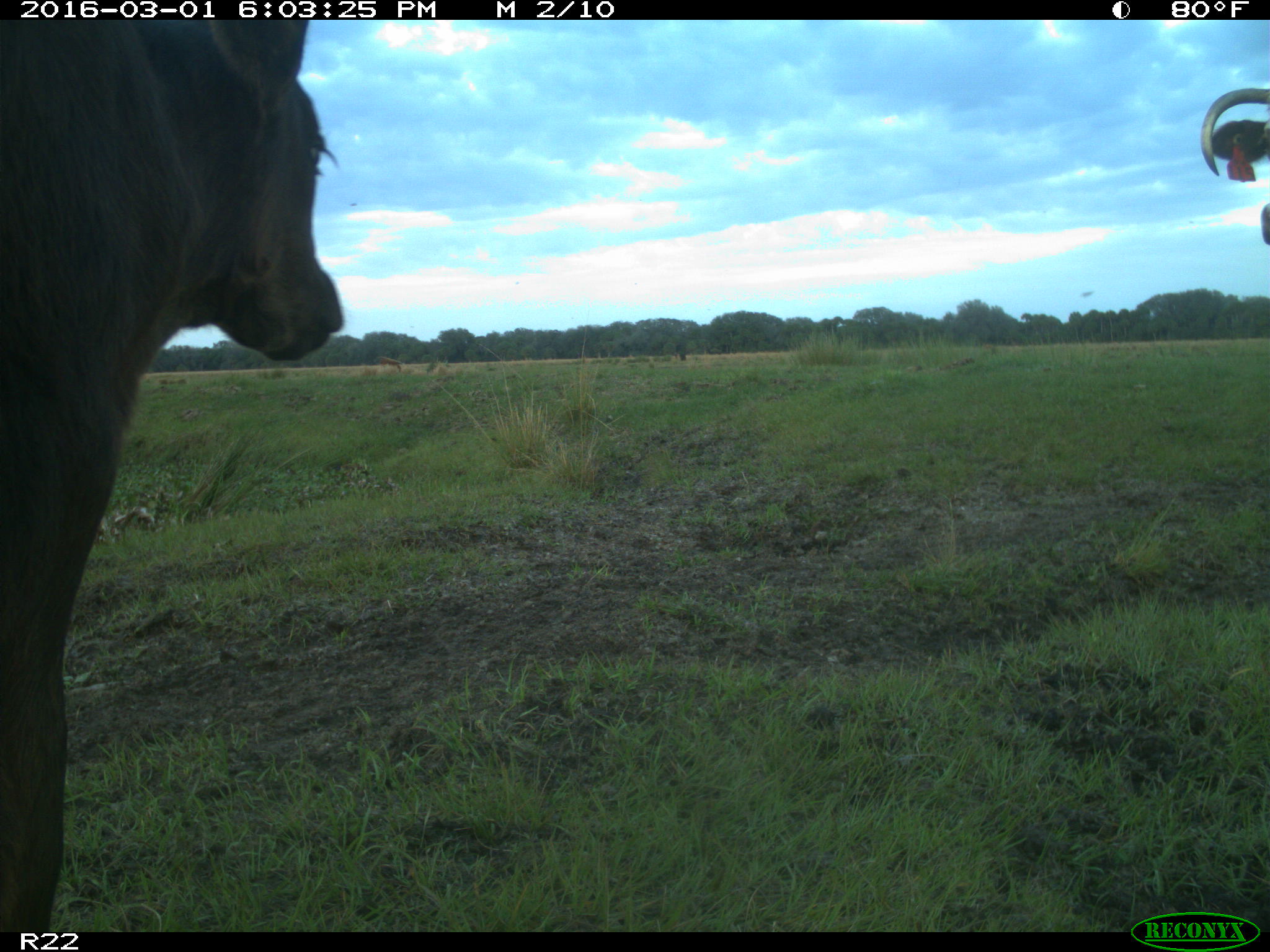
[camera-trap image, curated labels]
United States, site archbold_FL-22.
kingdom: Animalia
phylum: Chordata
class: Mammalia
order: Artiodactyla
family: Bovidae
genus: Bos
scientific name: Bos taurus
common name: domestic cow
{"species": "Bos taurus (domestic cow)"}